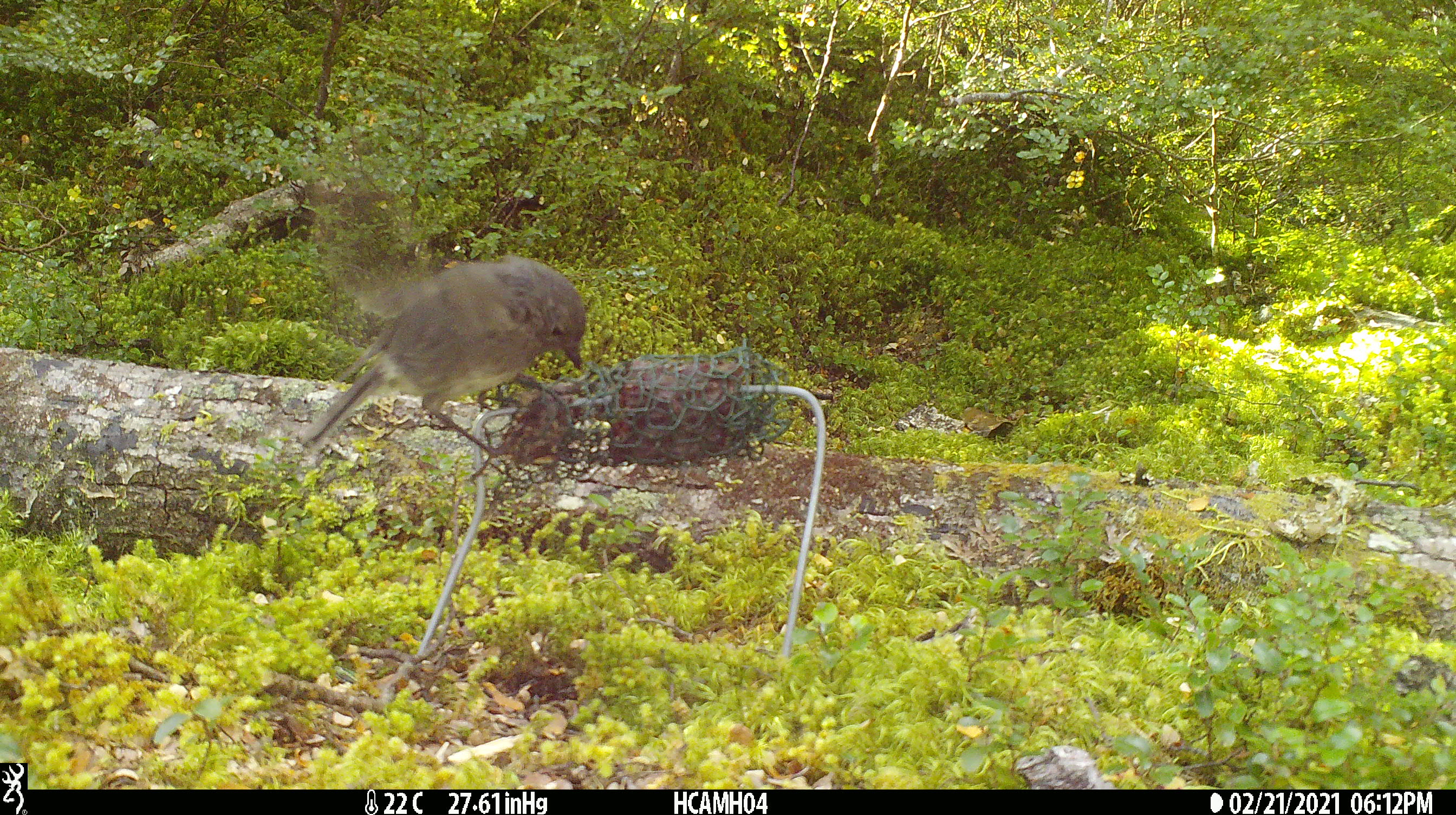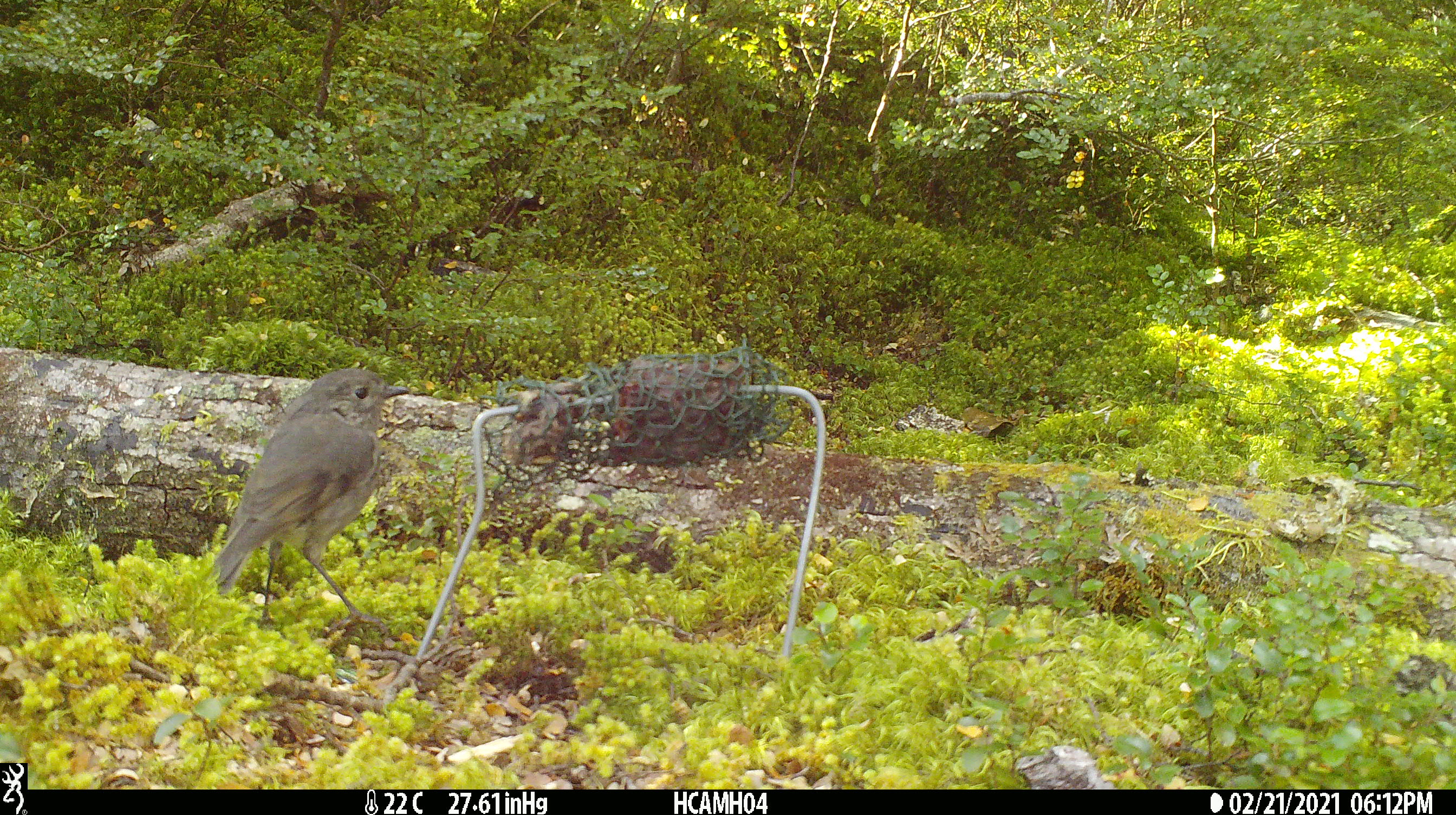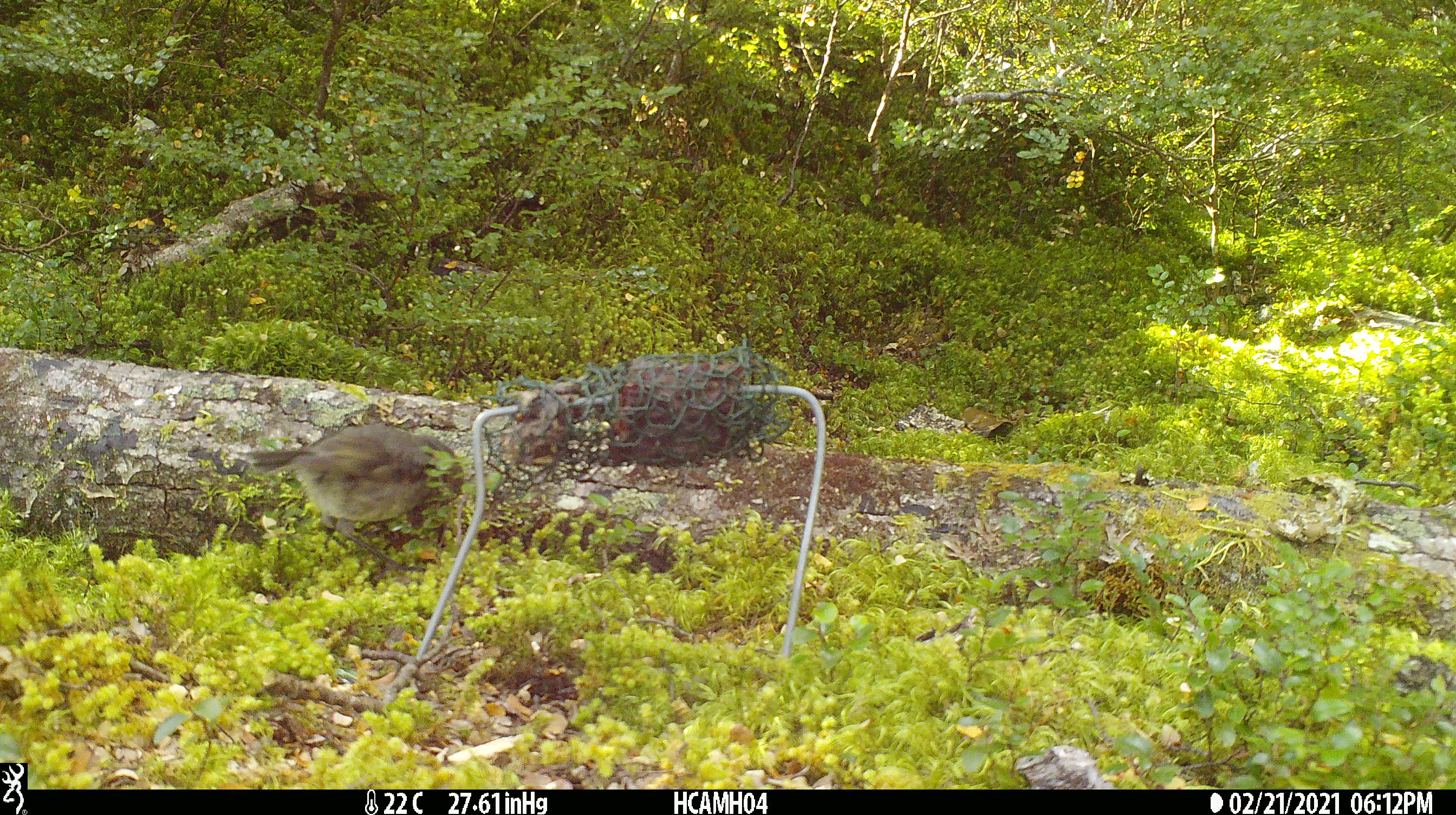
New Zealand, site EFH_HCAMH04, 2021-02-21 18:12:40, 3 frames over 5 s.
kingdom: Animalia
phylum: Chordata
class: Aves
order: Passeriformes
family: Petroicidae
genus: Petroica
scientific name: Petroica australis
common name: new zealand robin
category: robin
Robin (new zealand robin) (Petroica australis).